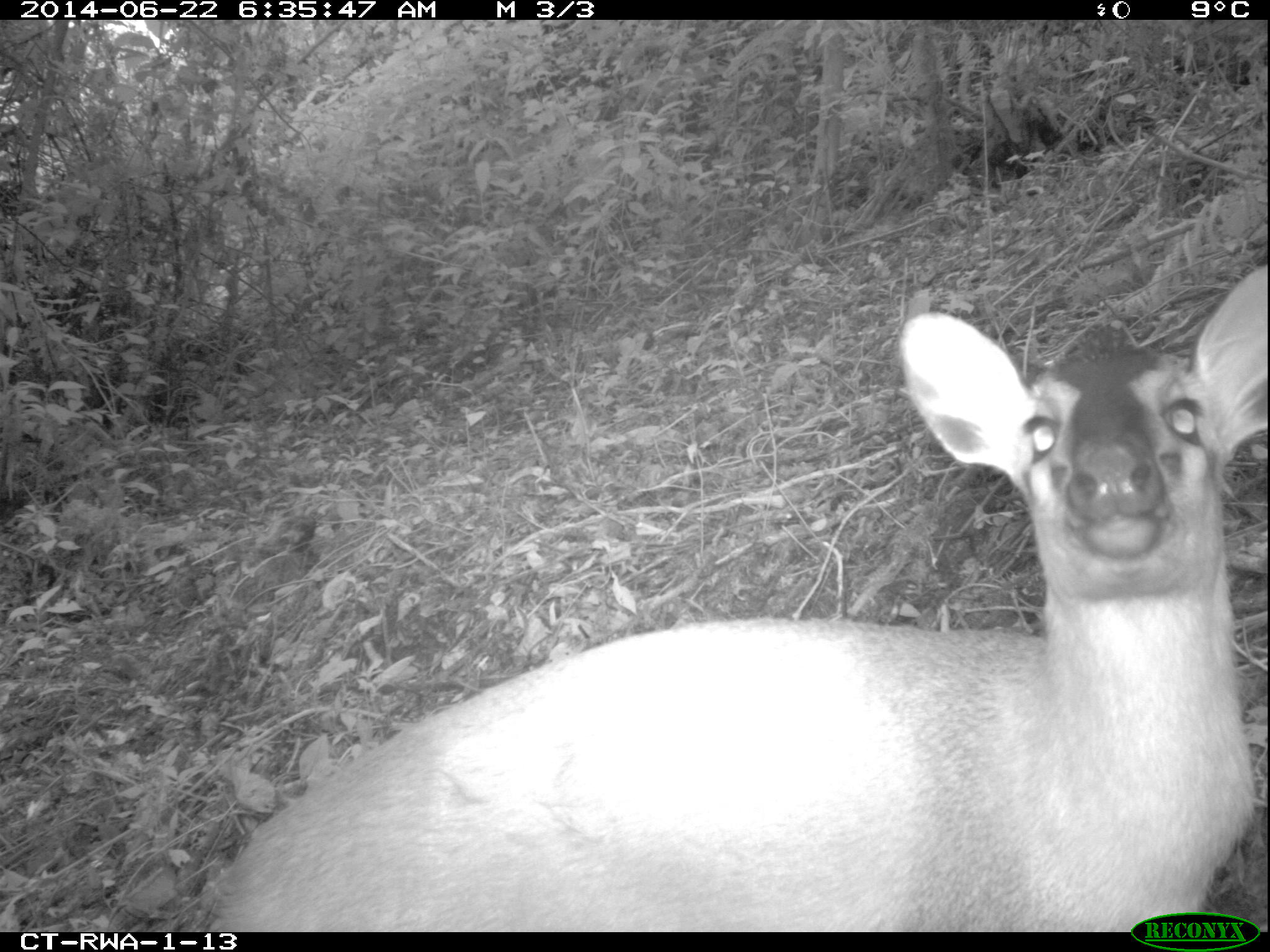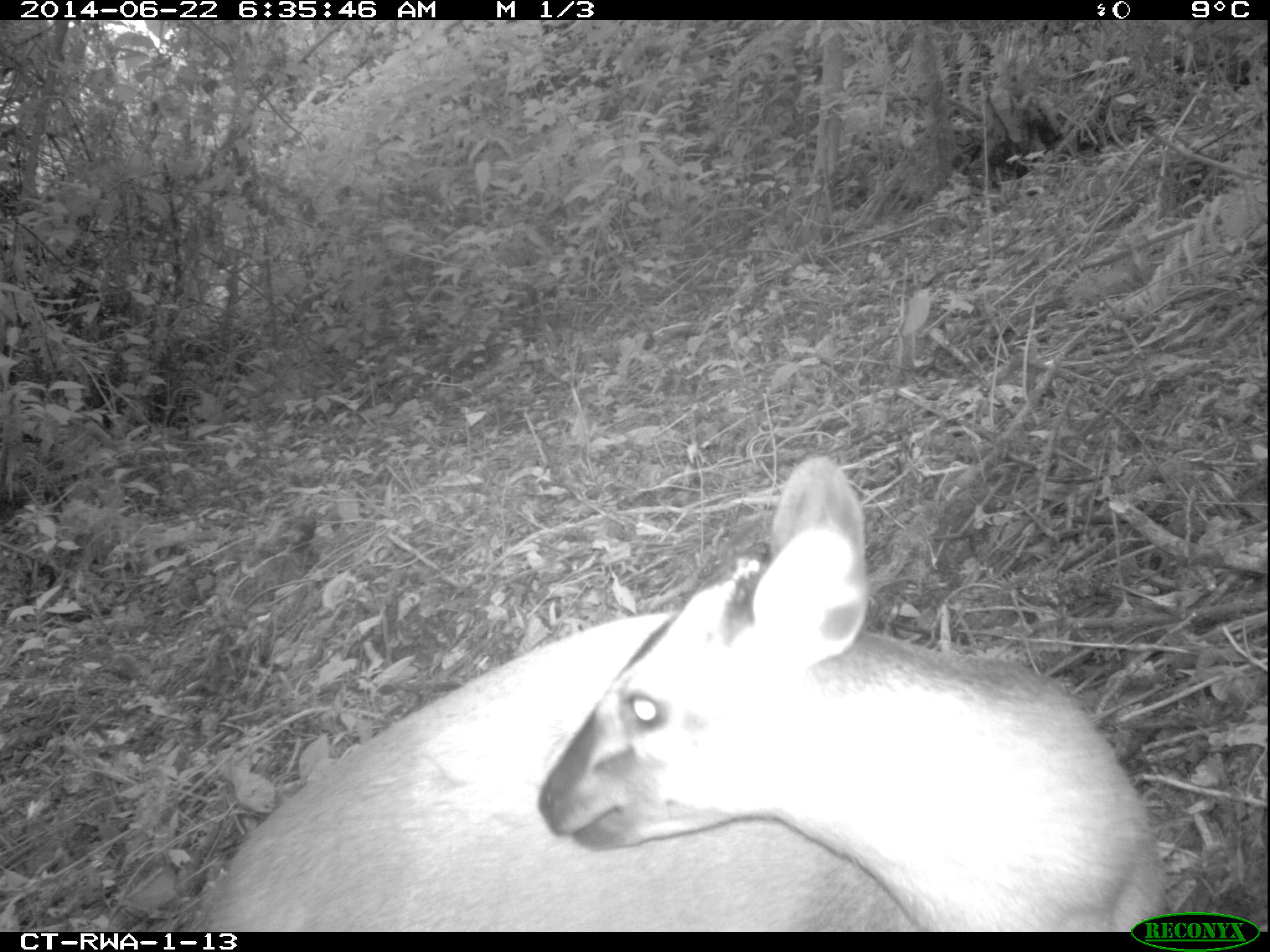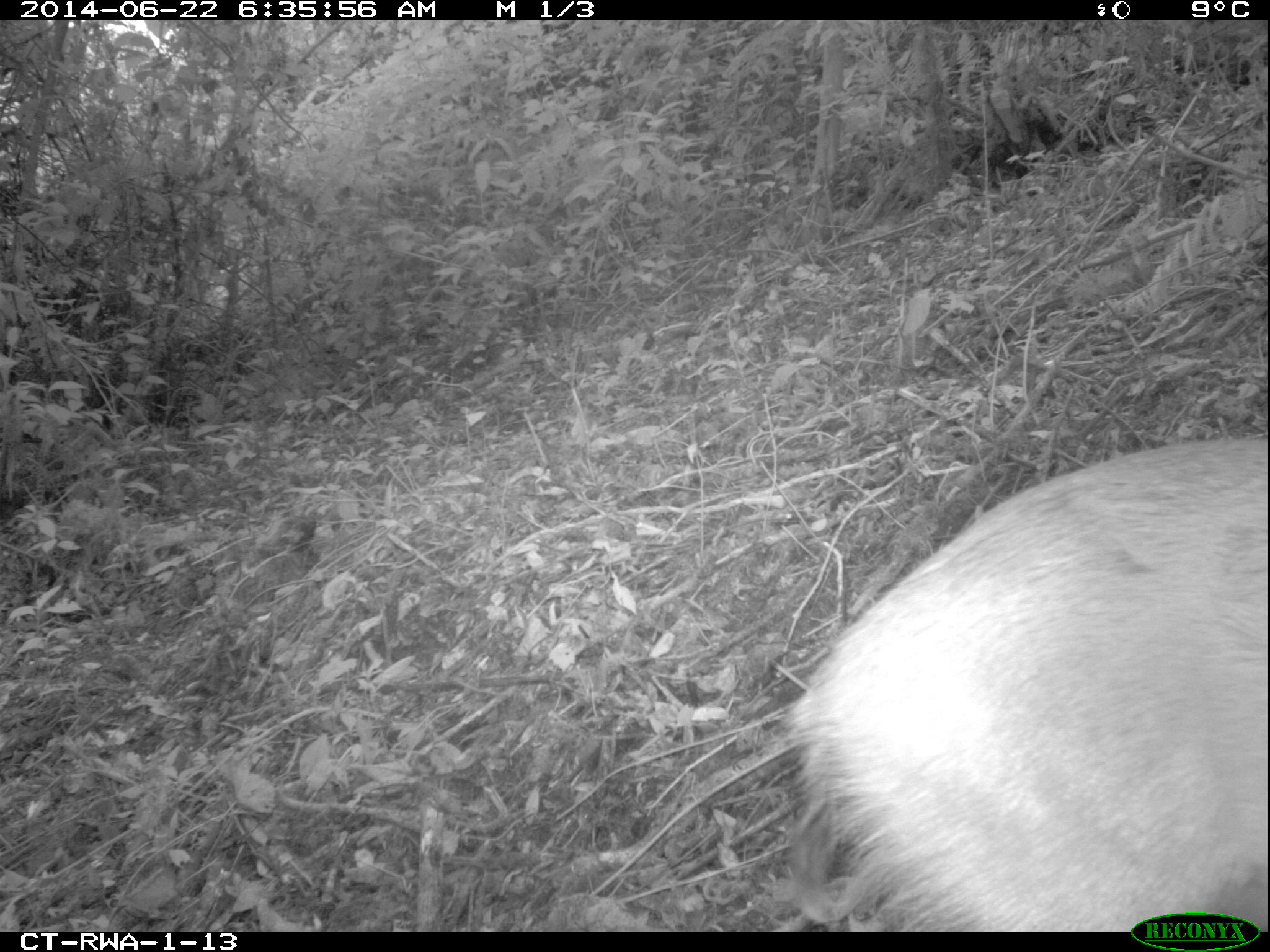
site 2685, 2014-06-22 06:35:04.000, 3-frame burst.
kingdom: Animalia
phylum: Chordata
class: Mammalia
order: Artiodactyla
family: Bovidae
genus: Cephalophus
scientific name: Cephalophus nigrifrons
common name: black-fronted duiker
Cephalophus nigrifrons (black-fronted duiker), count 1.